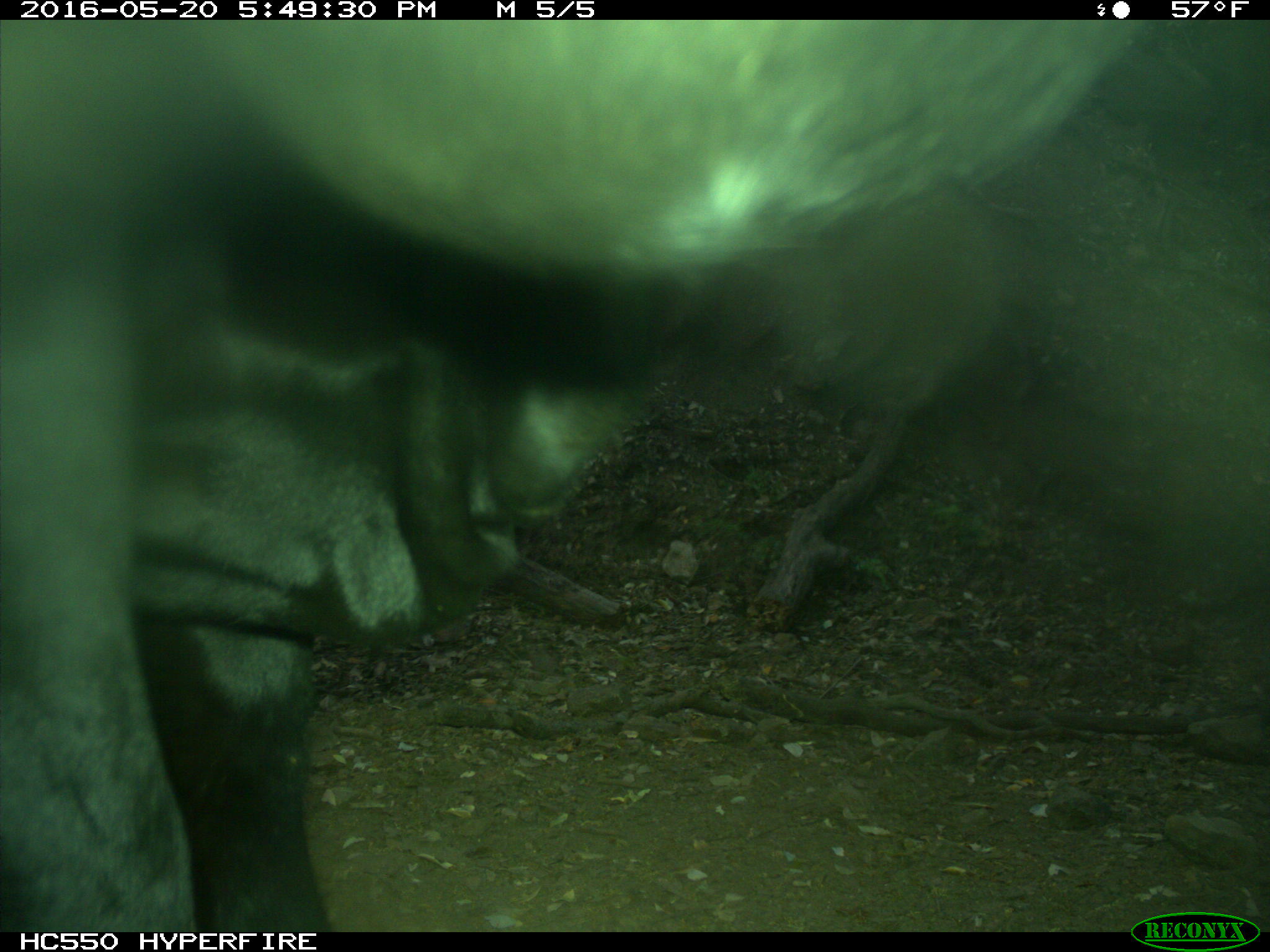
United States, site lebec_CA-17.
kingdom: Animalia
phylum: Chordata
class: Mammalia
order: Artiodactyla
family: Bovidae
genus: Bos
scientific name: Bos taurus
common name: domestic cow